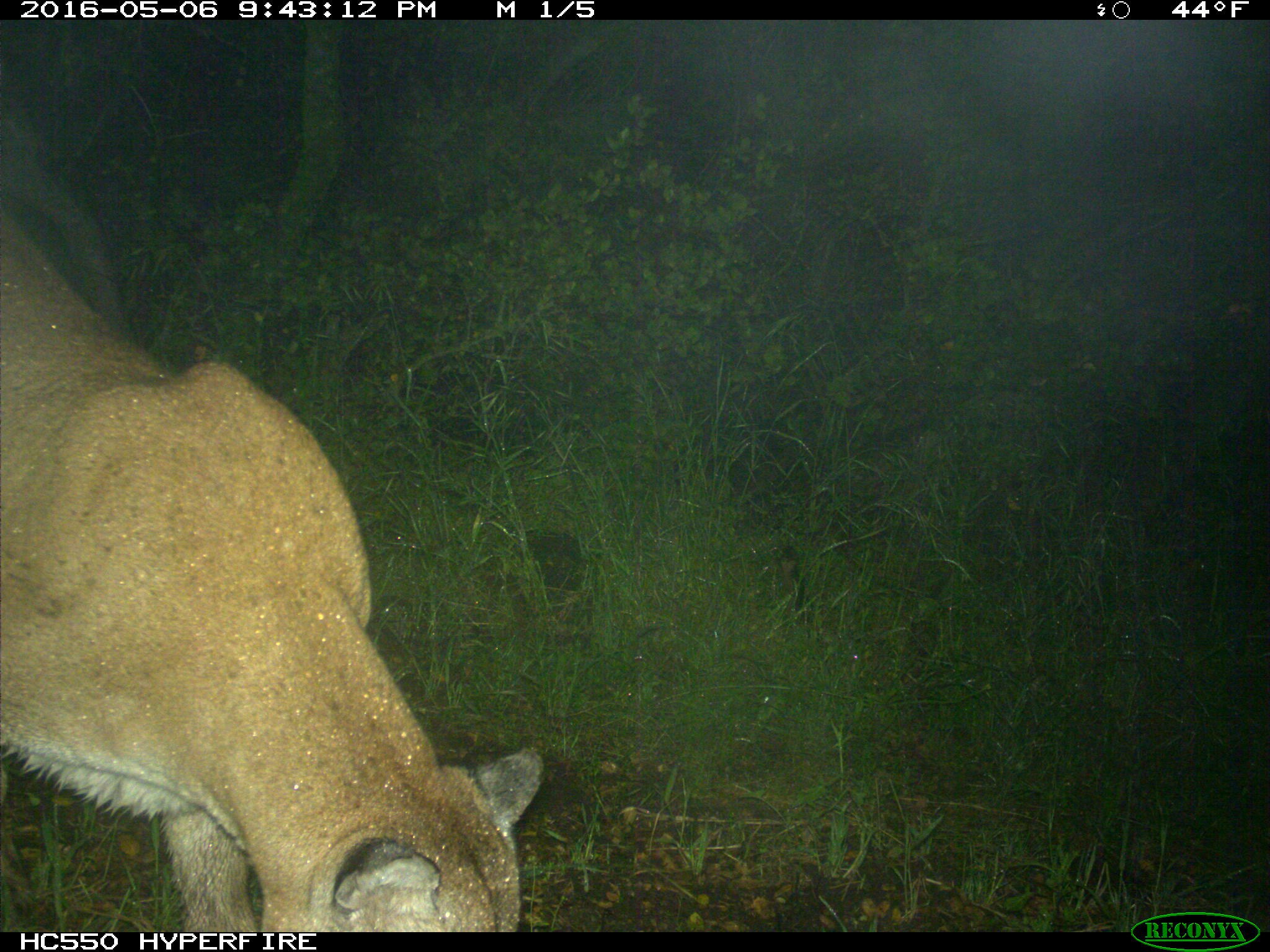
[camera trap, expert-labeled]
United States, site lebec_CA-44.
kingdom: Animalia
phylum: Chordata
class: Mammalia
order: Carnivora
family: Felidae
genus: Puma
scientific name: Puma concolor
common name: mountain lion